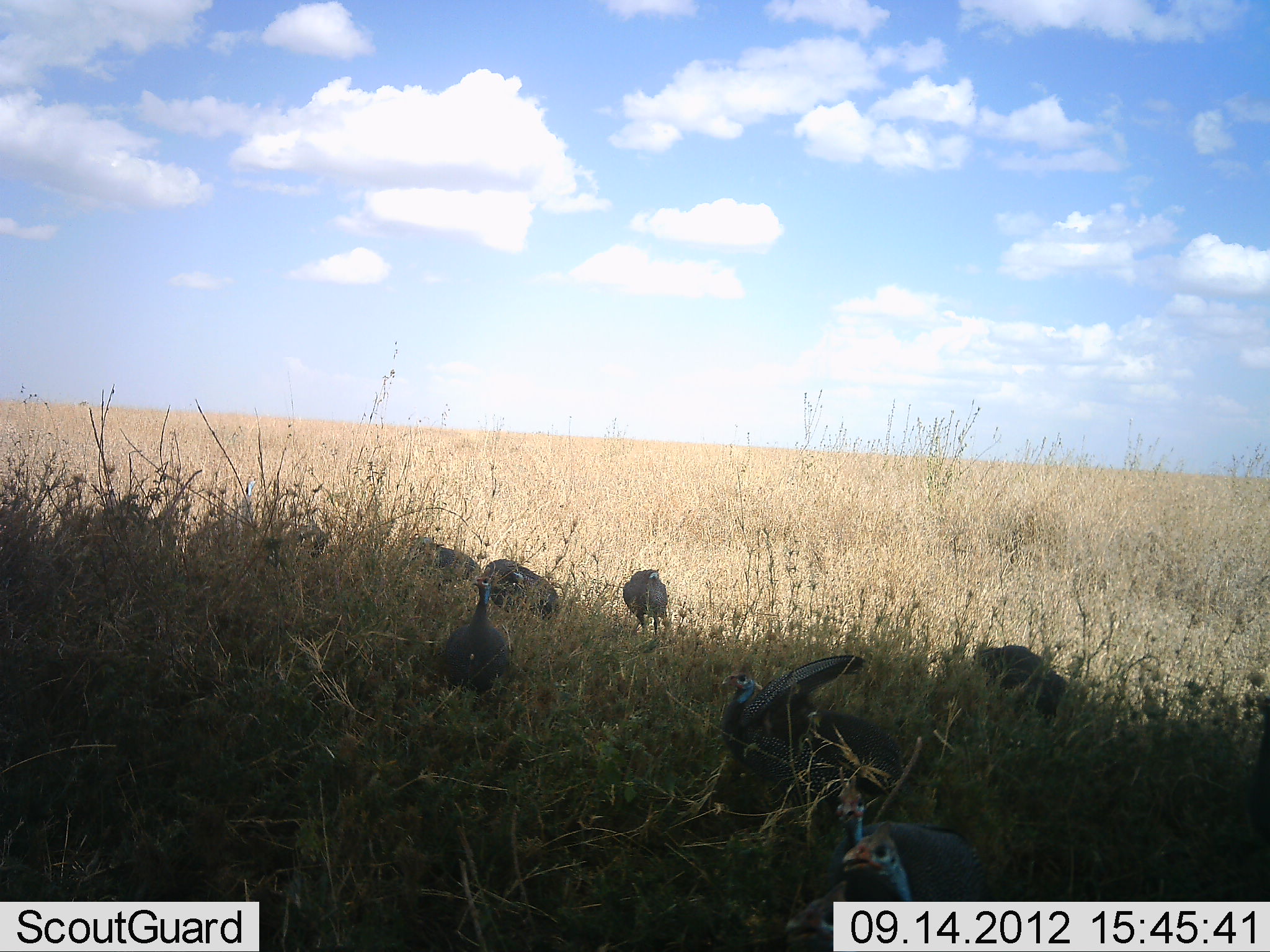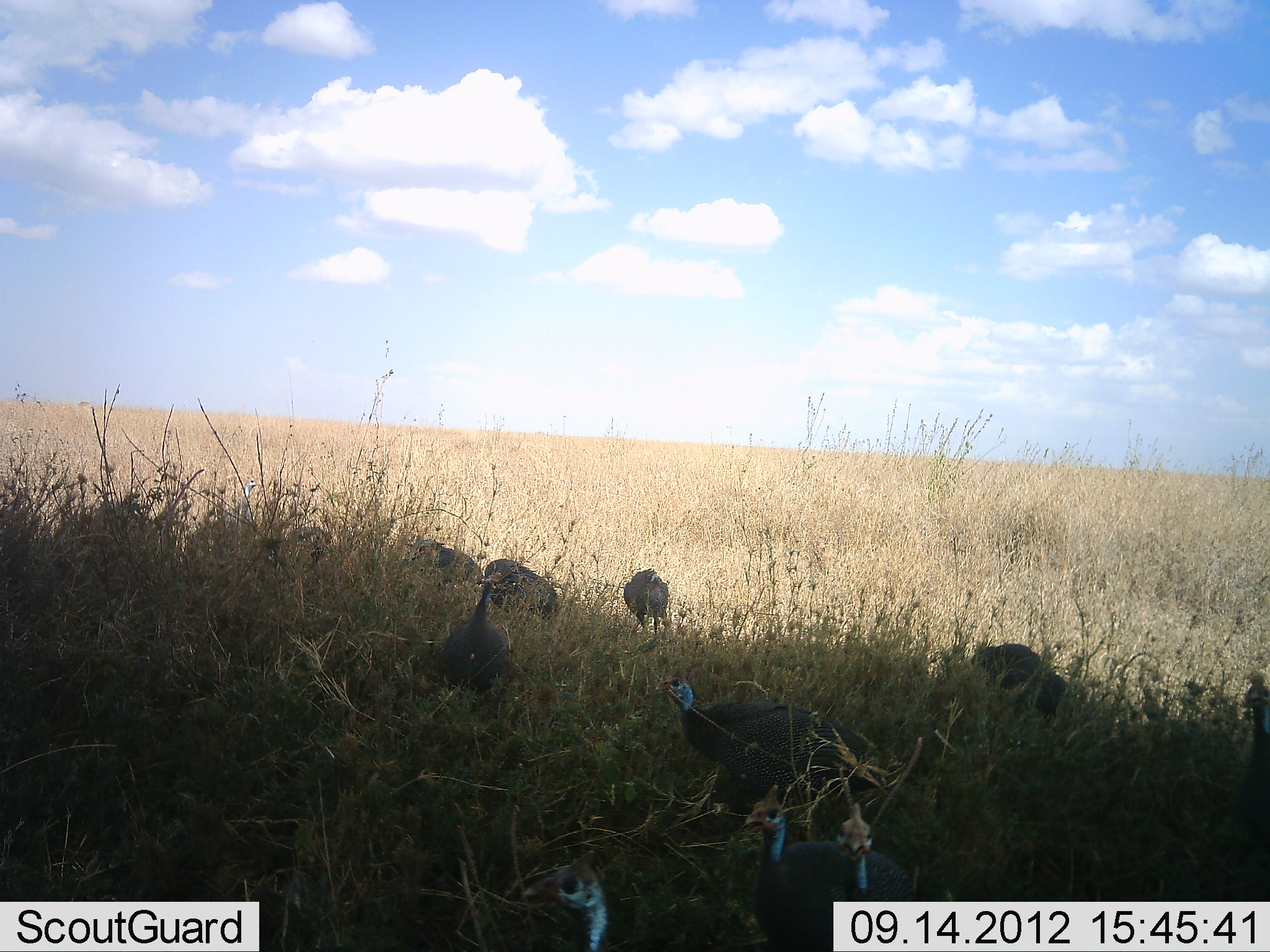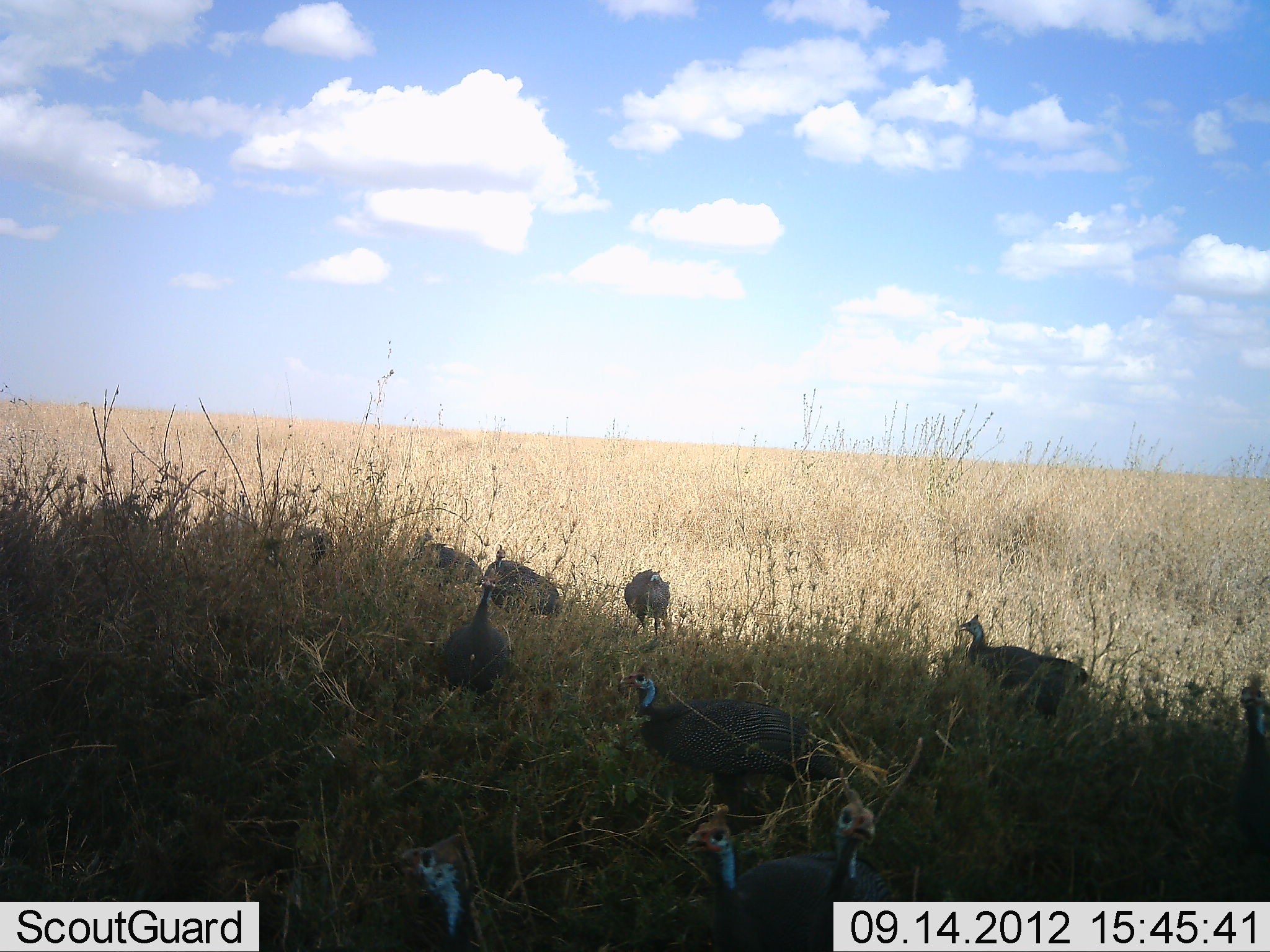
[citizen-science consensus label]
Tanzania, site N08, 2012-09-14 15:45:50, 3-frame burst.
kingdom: Animalia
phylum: Chordata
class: Aves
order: Galliformes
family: Numididae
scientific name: Numididae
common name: guinea fowl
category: guineafowl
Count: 11-50.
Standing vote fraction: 50%.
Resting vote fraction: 10%.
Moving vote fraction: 90%.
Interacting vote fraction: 10%.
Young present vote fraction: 0%.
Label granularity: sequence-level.